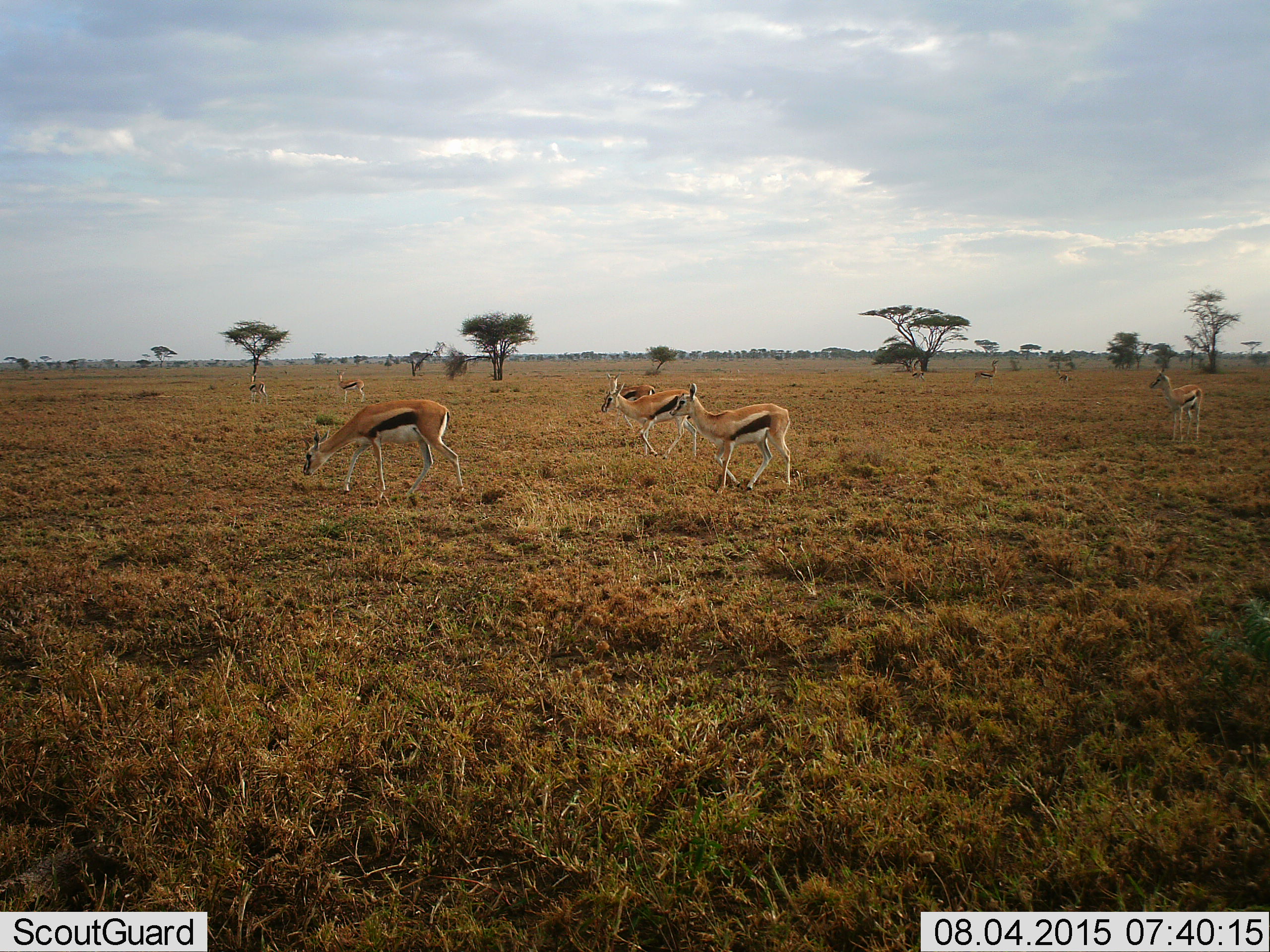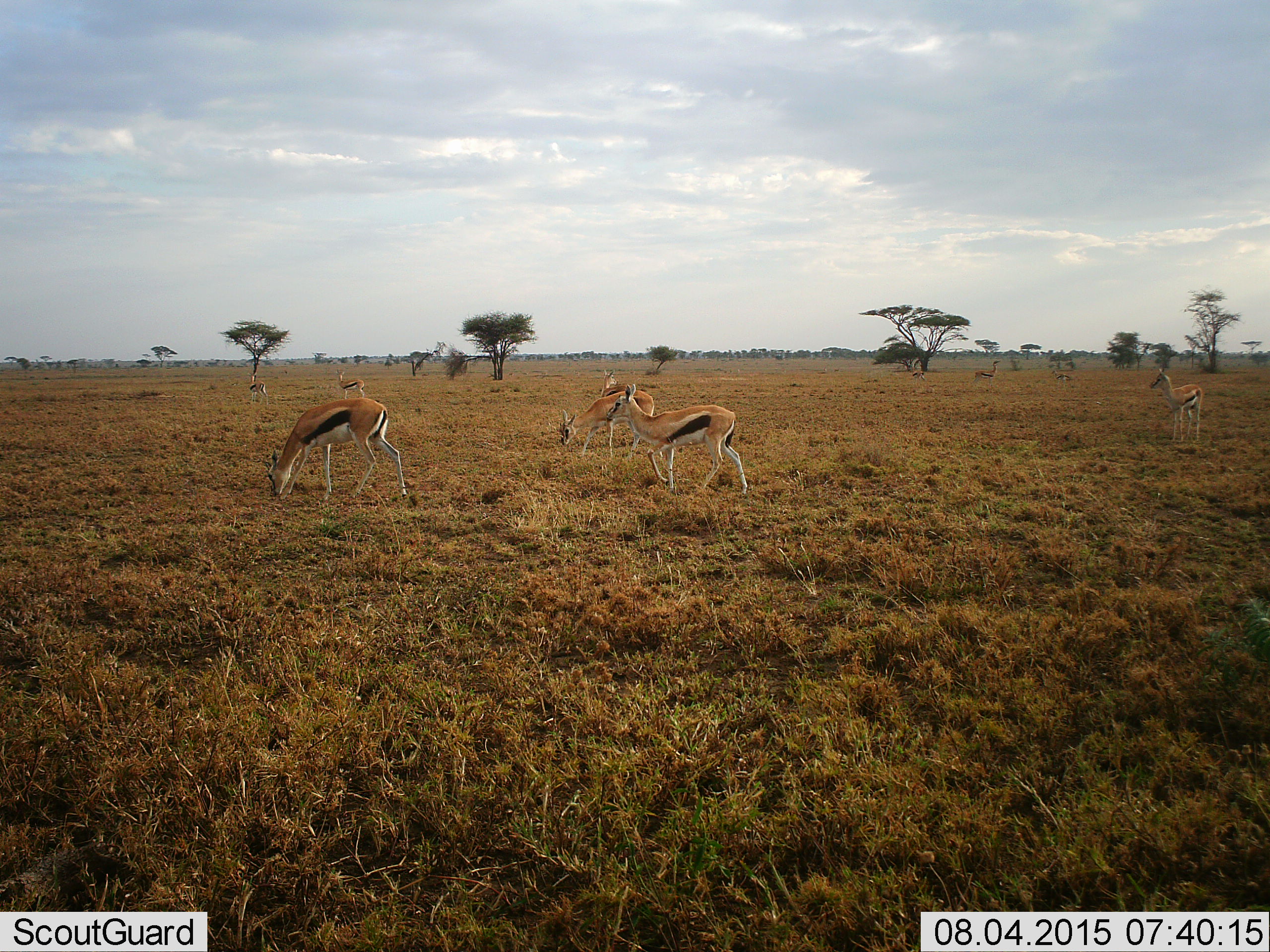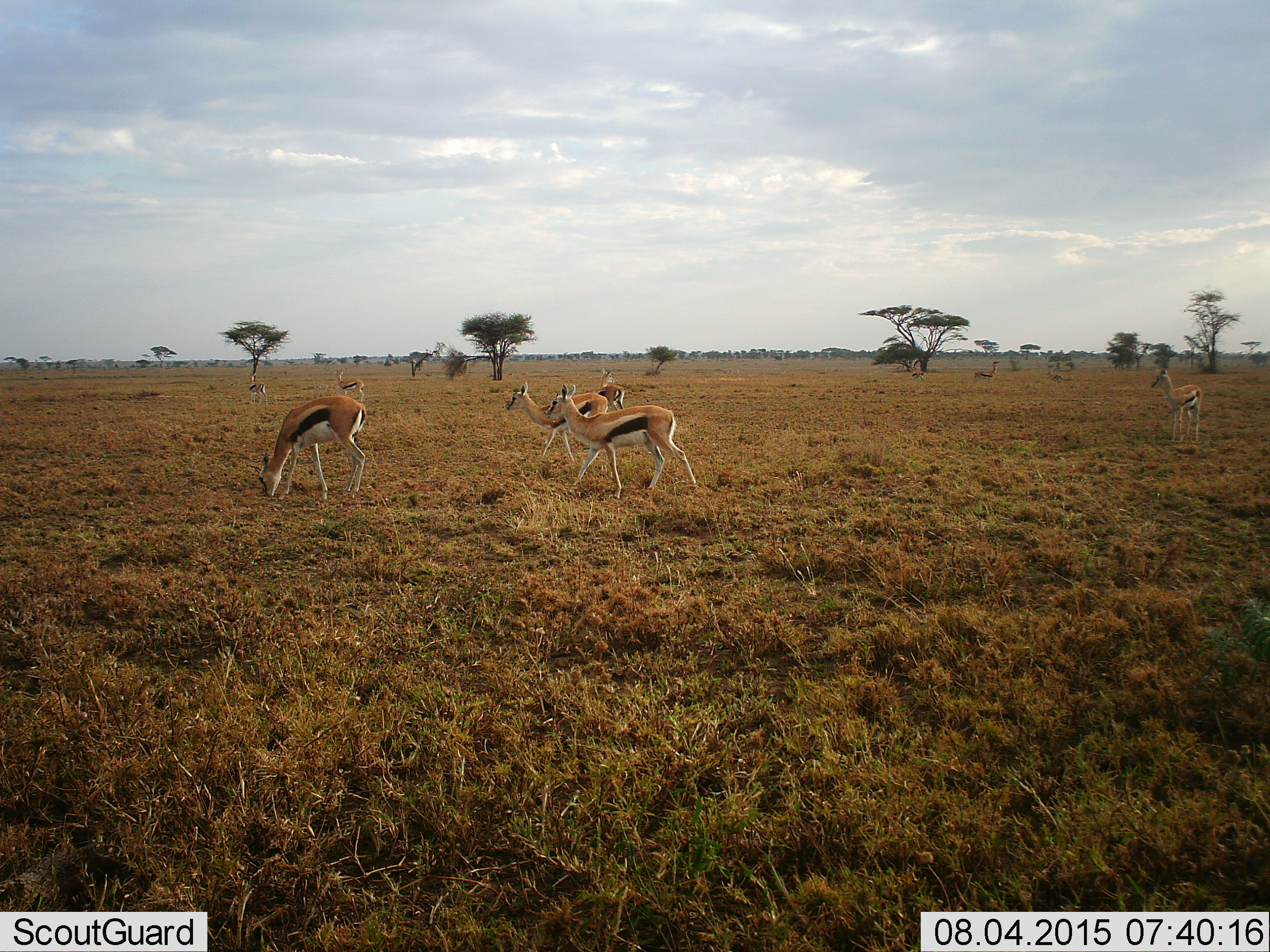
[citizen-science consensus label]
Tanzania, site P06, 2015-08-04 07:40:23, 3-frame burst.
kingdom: Animalia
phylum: Chordata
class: Mammalia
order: Artiodactyla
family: Bovidae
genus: Eudorcas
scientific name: Eudorcas thomsonii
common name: thomson's gazelle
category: gazellethomsons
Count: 10.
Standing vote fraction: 62%.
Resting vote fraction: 0%.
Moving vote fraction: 100%.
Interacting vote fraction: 0%.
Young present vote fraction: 25%.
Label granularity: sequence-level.